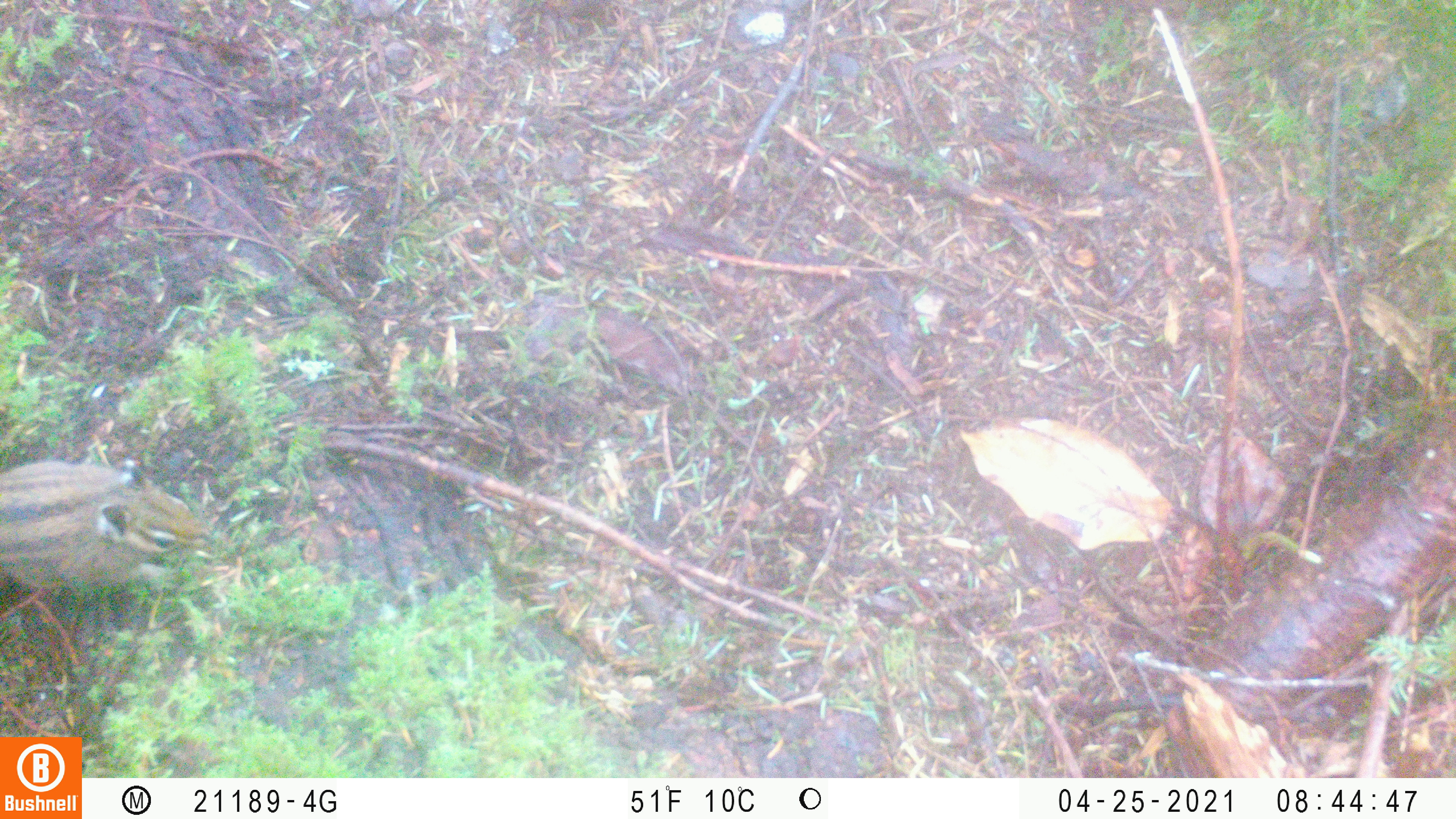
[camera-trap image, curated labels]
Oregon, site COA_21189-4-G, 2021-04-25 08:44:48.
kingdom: Animalia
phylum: Chordata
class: Mammalia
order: Rodentia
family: Sciuridae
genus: Neotamias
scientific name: Neotamias townsendii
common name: townsend's chipmunk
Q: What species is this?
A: Townsend's chipmunk (Neotamias townsendii).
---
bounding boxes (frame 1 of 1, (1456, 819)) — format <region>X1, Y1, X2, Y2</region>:
townsend's chipmunk: <region>0, 450, 221, 579</region>